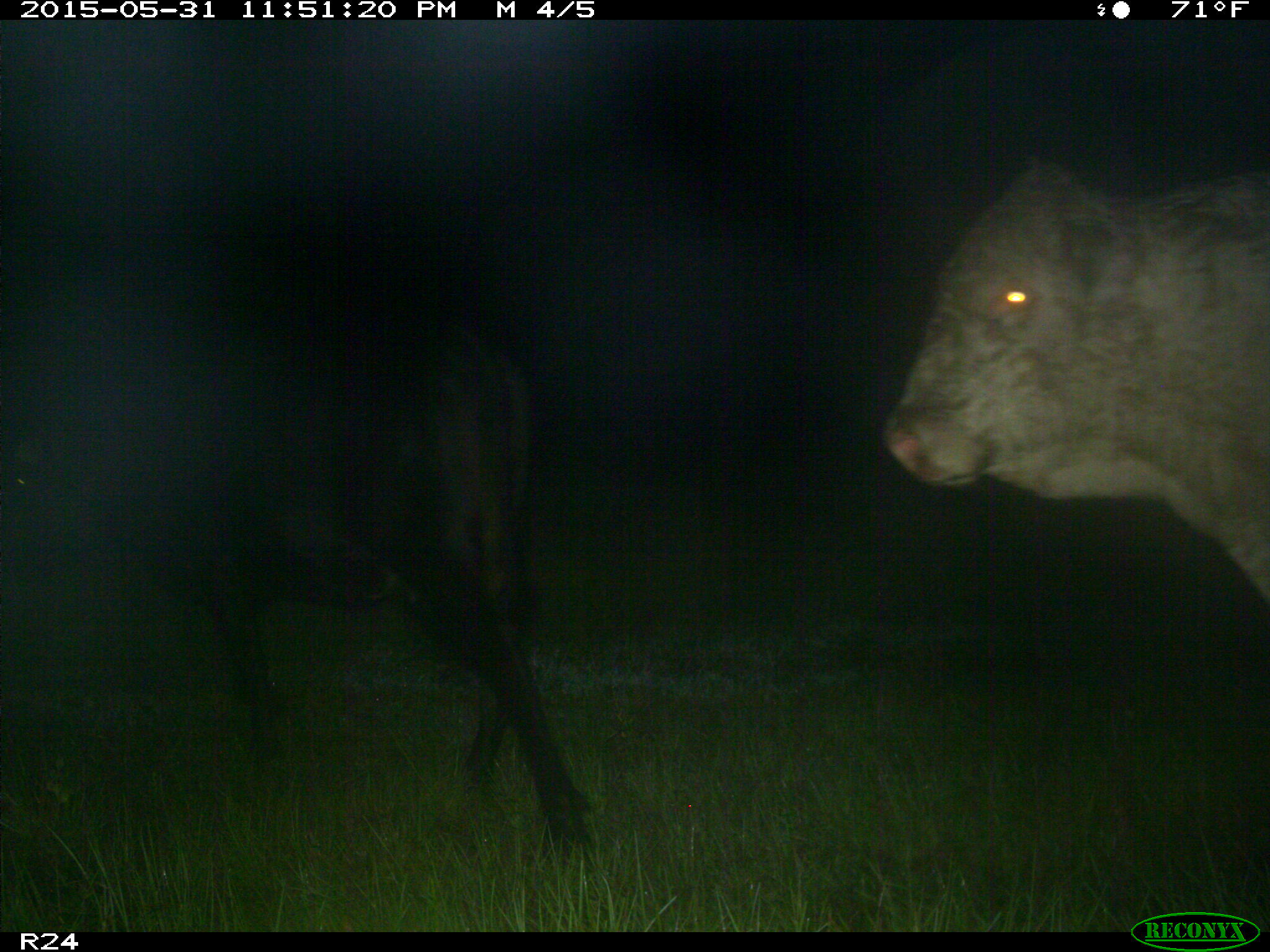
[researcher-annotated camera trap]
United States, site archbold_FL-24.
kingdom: Animalia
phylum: Chordata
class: Mammalia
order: Artiodactyla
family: Bovidae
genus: Bos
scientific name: Bos taurus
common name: domestic cow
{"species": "Bos taurus (domestic cow)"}